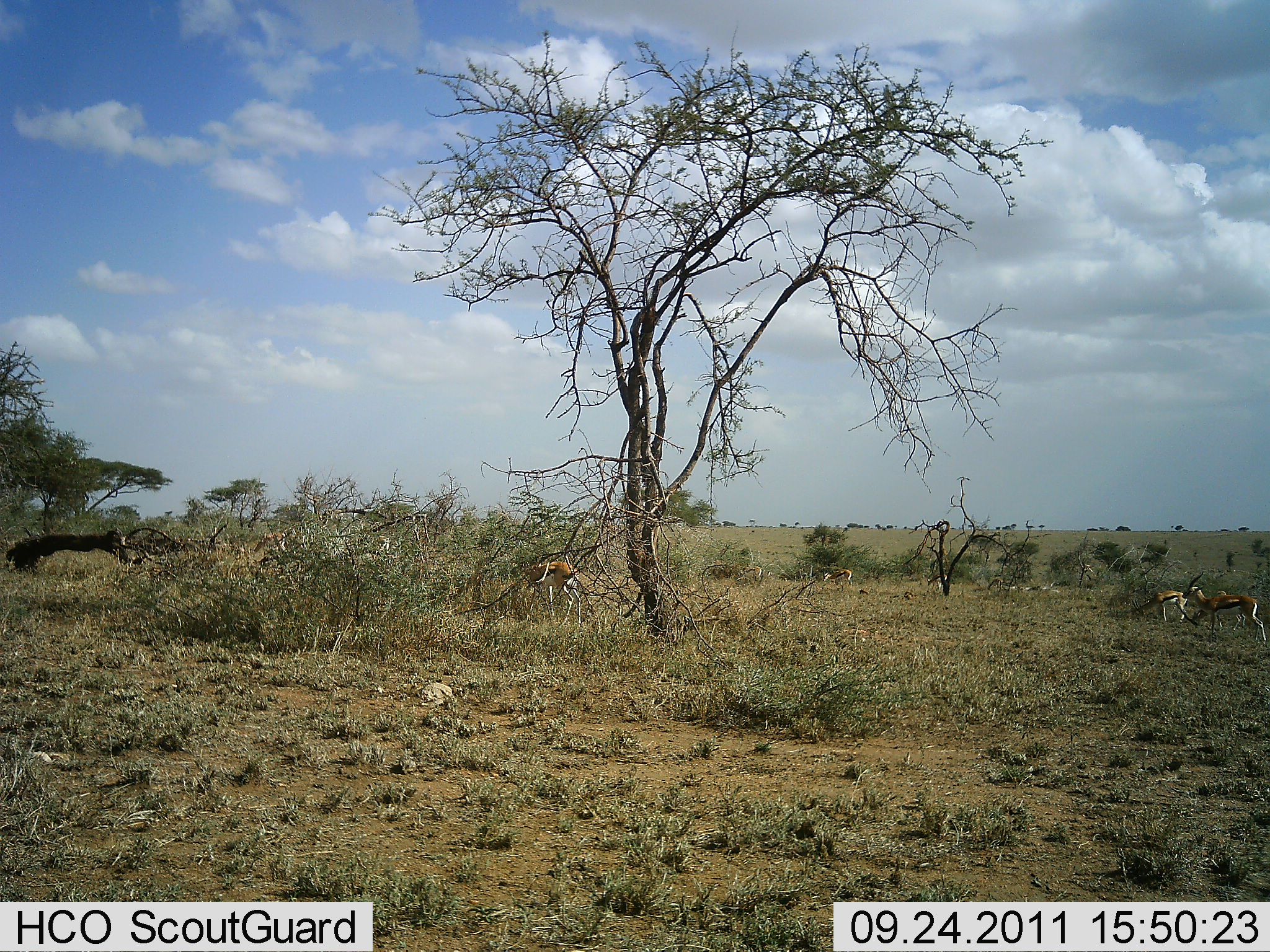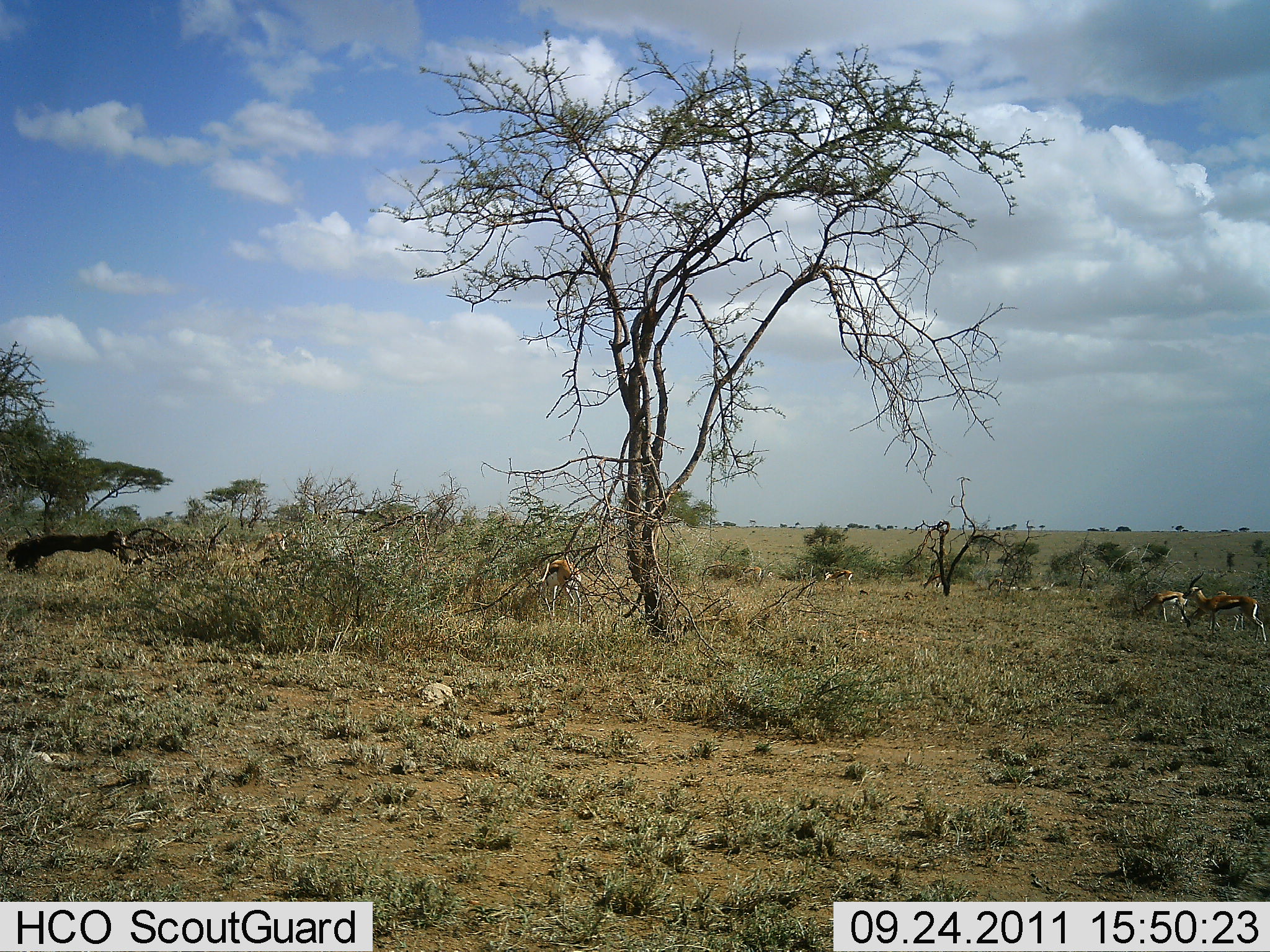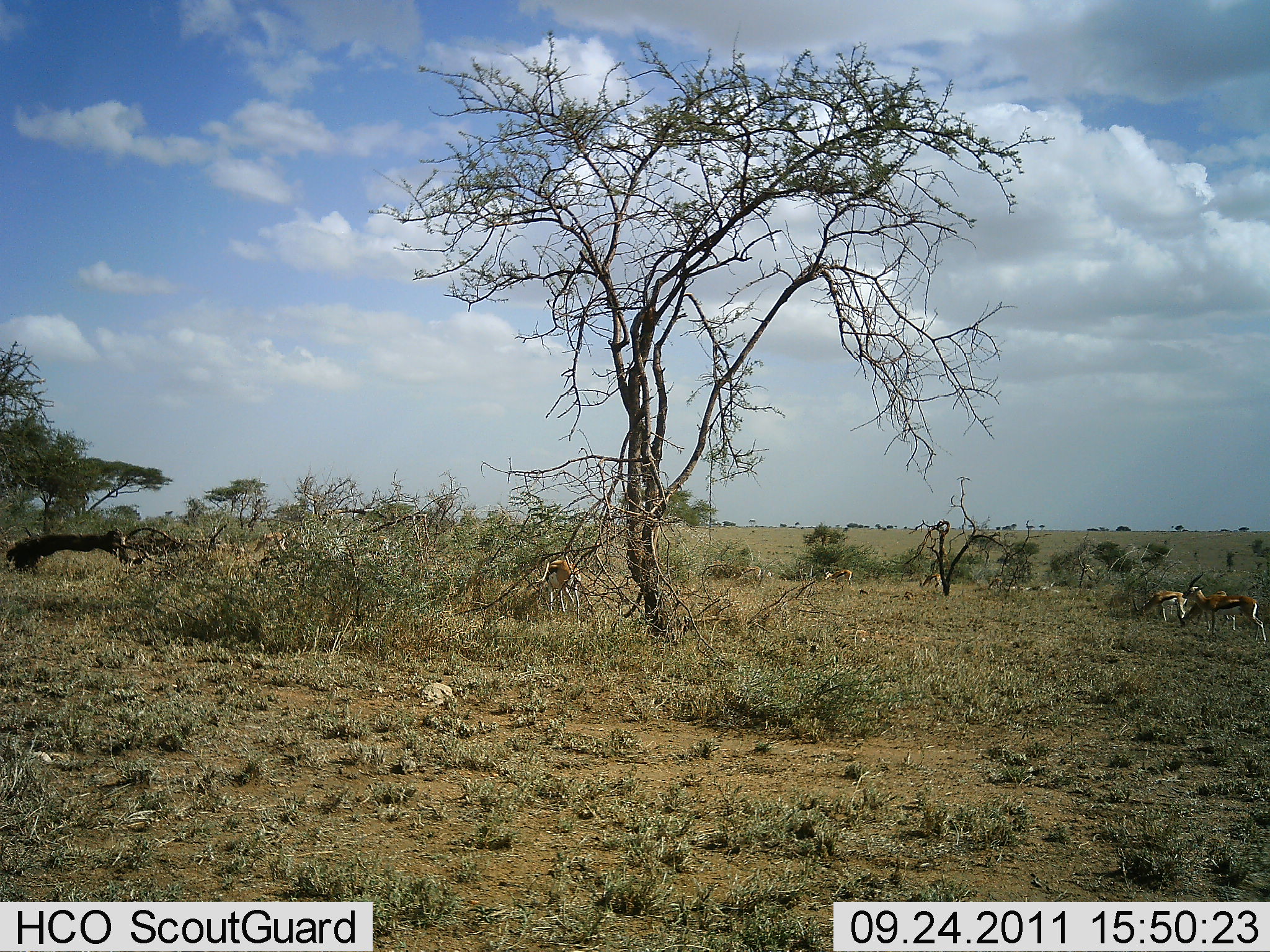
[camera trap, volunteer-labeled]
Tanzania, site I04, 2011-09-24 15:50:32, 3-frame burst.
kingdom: Animalia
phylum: Chordata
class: Mammalia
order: Artiodactyla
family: Bovidae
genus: Eudorcas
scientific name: Eudorcas thomsonii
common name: thomson's gazelle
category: gazellethomsons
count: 5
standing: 64%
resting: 0%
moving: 27%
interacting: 0%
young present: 0%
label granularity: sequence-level